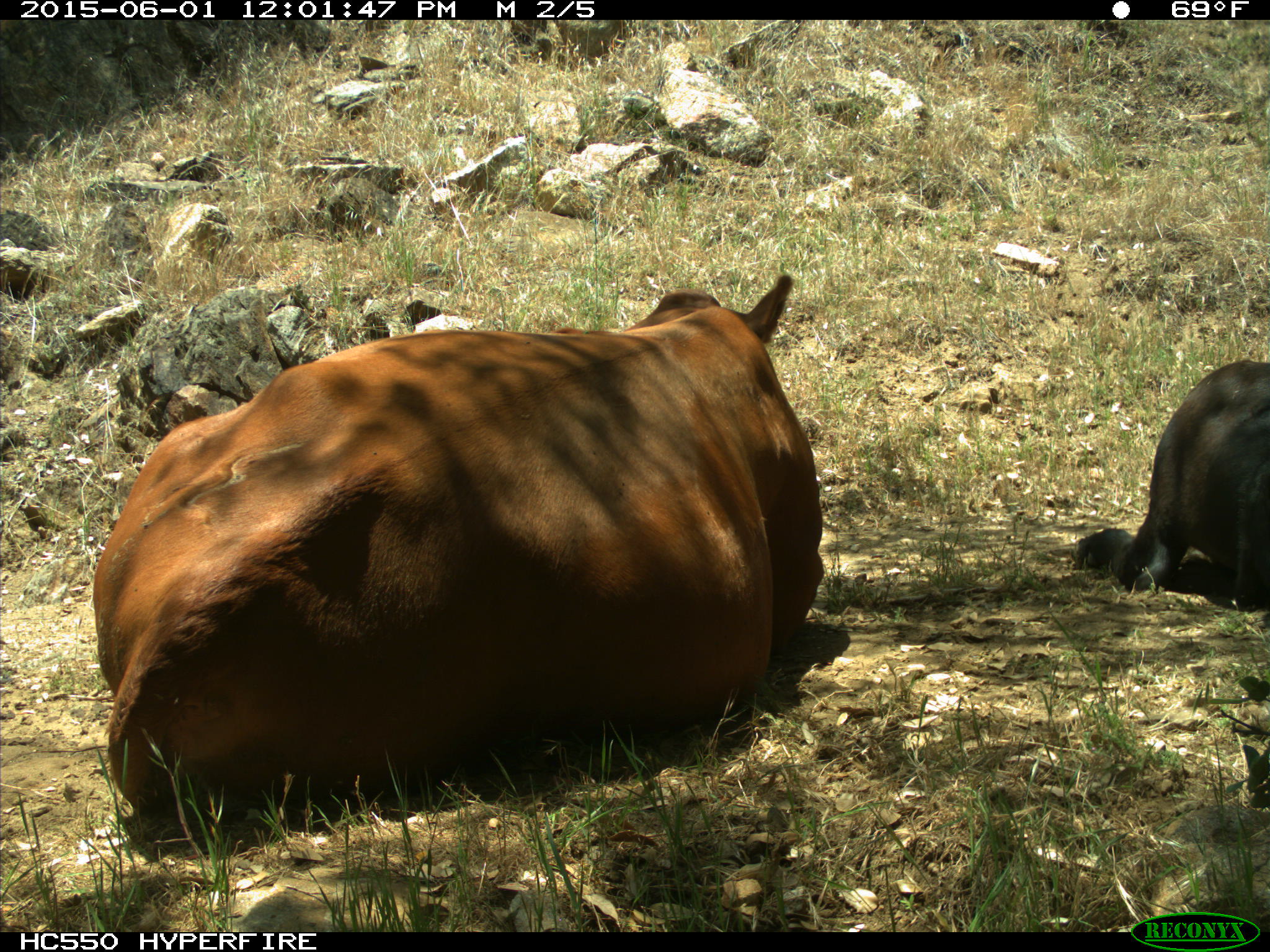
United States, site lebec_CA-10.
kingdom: Animalia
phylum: Chordata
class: Mammalia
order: Artiodactyla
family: Bovidae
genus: Bos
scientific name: Bos taurus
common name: domestic cow